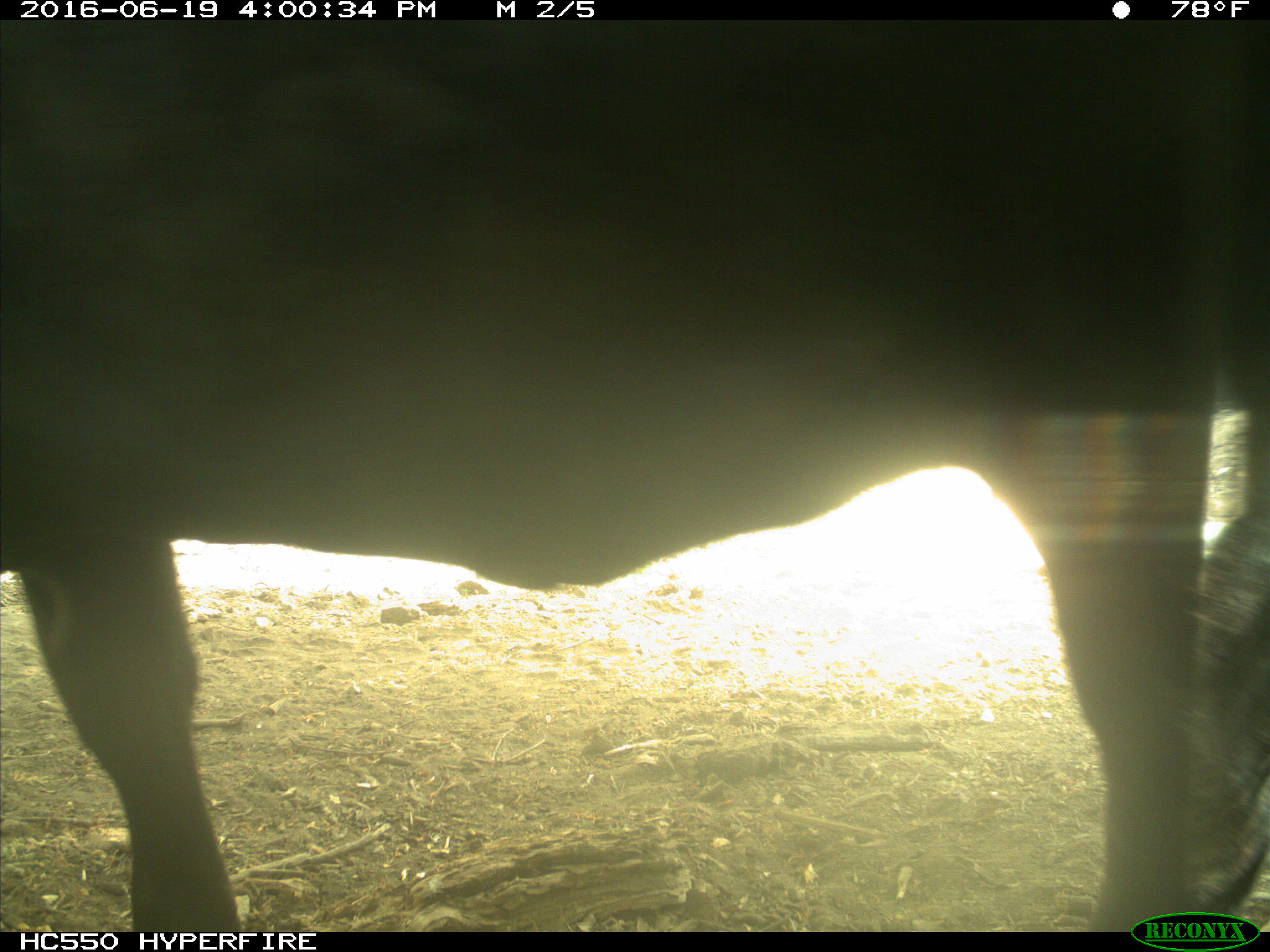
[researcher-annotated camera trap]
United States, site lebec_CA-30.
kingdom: Animalia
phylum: Chordata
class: Mammalia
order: Artiodactyla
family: Bovidae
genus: Bos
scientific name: Bos taurus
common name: domestic cow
Bos taurus (domestic cow).